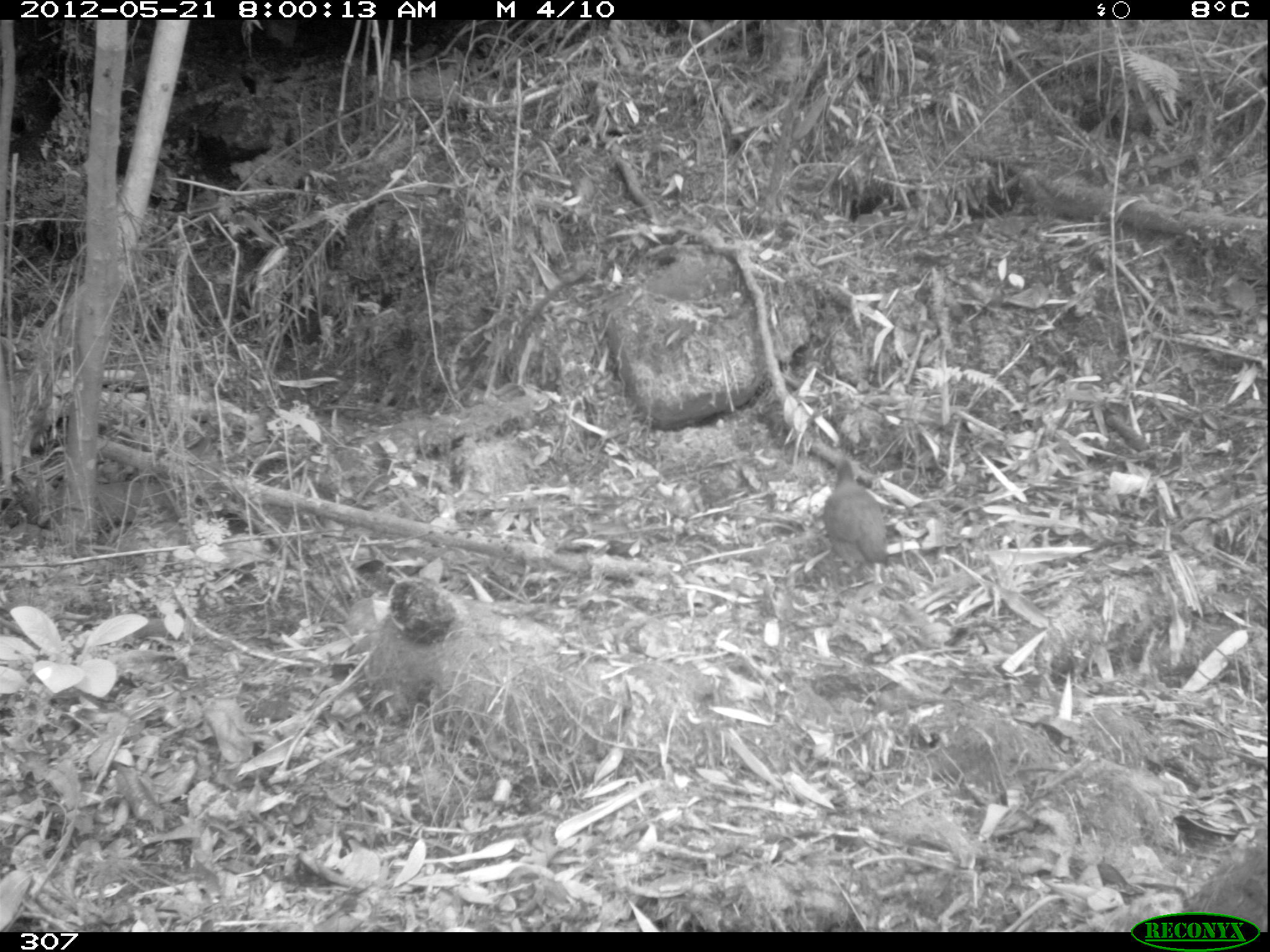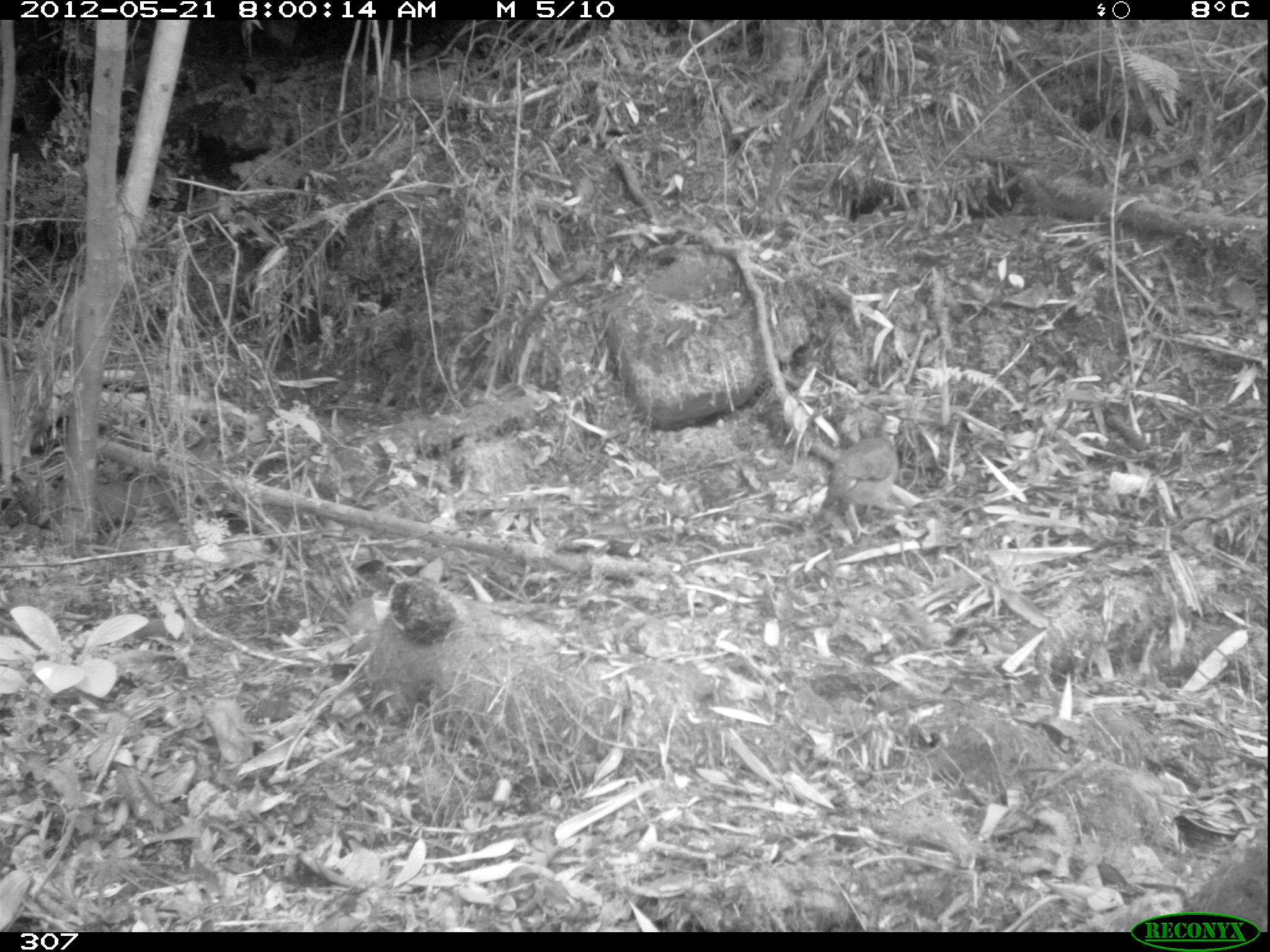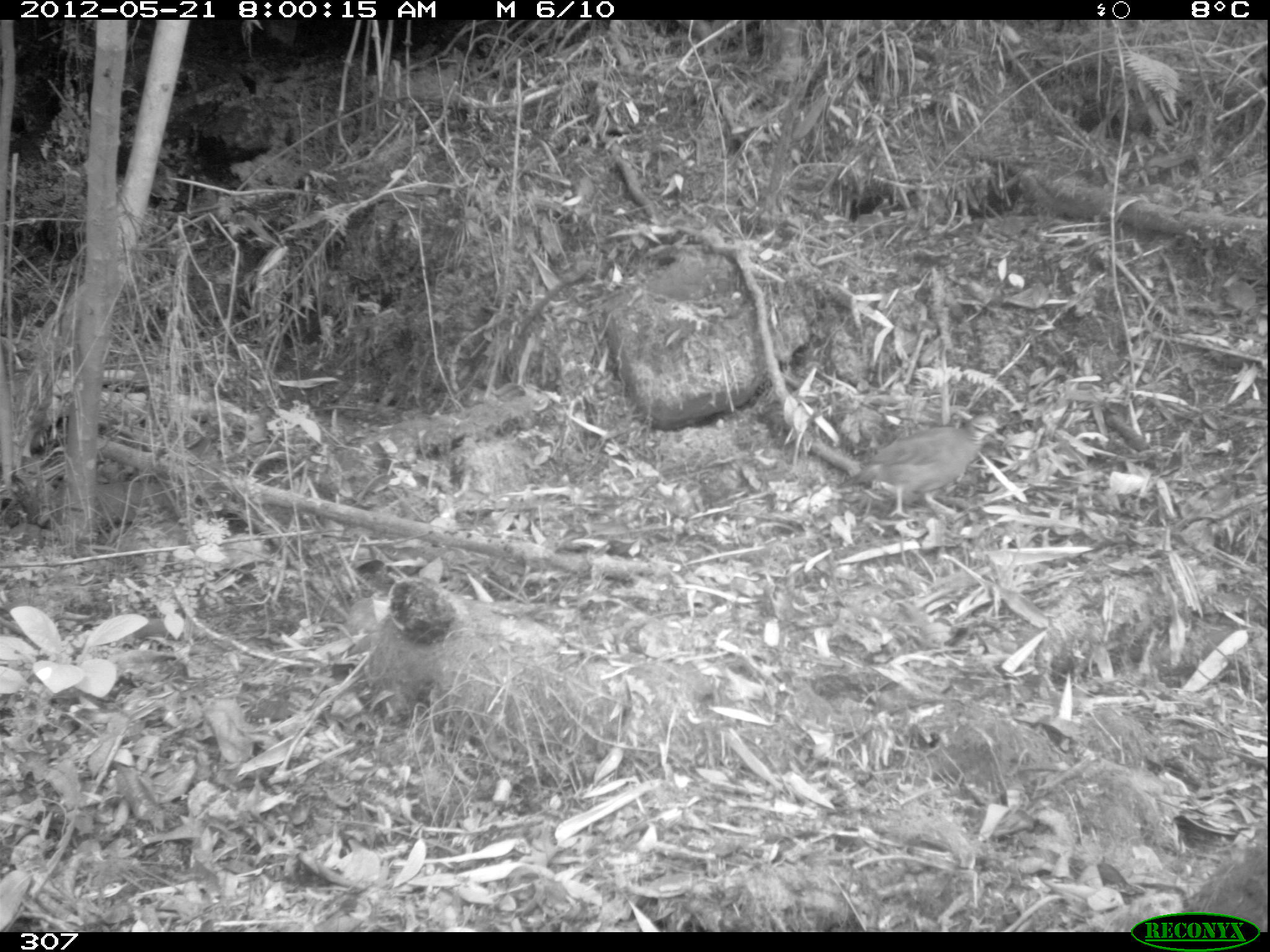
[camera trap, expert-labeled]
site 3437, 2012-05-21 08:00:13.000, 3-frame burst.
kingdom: Animalia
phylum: Chordata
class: Aves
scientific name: Aves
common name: bird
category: unknown bird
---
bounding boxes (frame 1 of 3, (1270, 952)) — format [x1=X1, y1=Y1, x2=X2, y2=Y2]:
unknown bird: [x1=820, y1=455, x2=893, y2=593]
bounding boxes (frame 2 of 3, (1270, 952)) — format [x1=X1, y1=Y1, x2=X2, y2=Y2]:
unknown bird: [x1=821, y1=417, x2=899, y2=538]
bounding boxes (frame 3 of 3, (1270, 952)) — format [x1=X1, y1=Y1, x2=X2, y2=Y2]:
unknown bird: [x1=836, y1=412, x2=1005, y2=518]